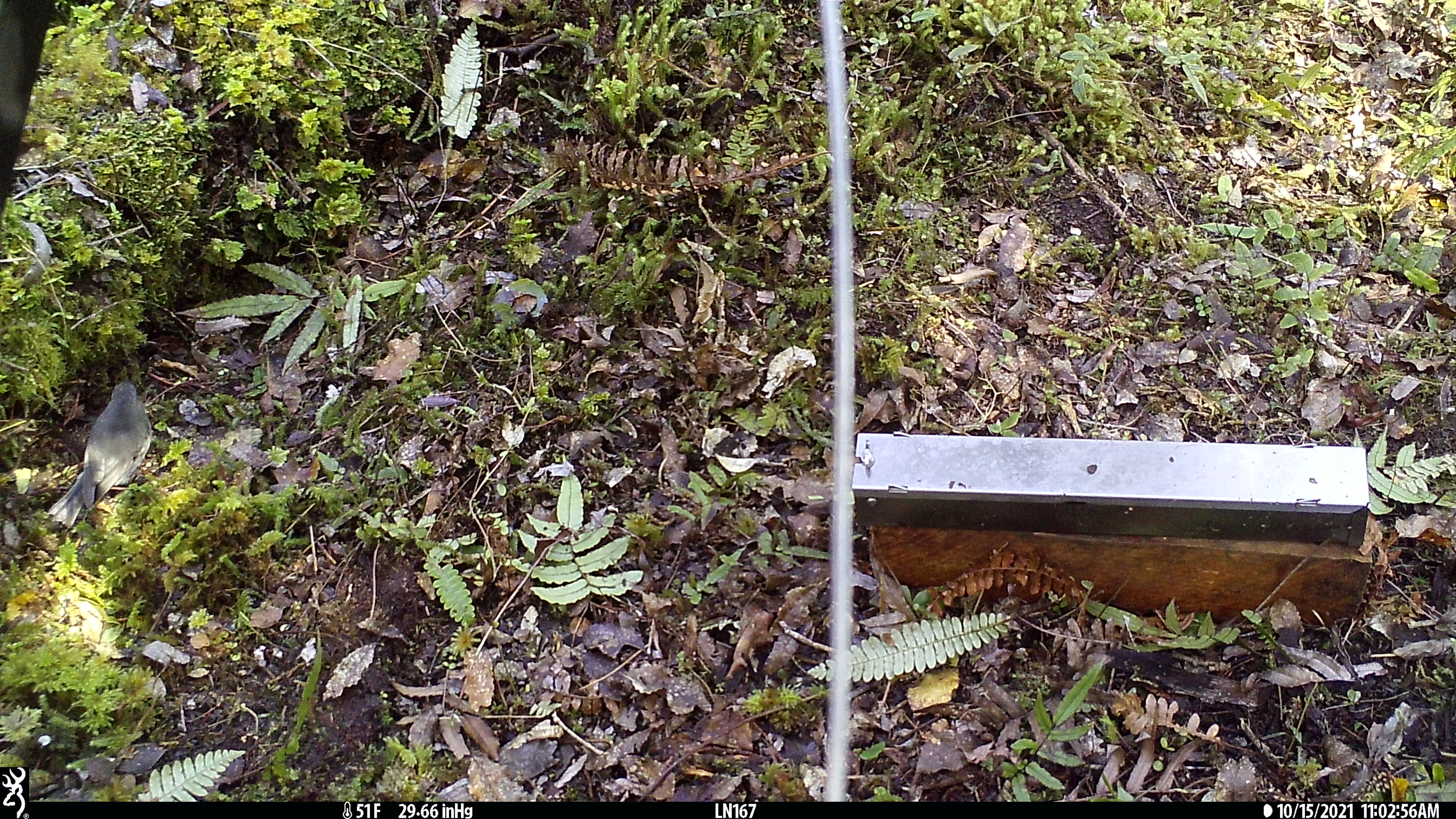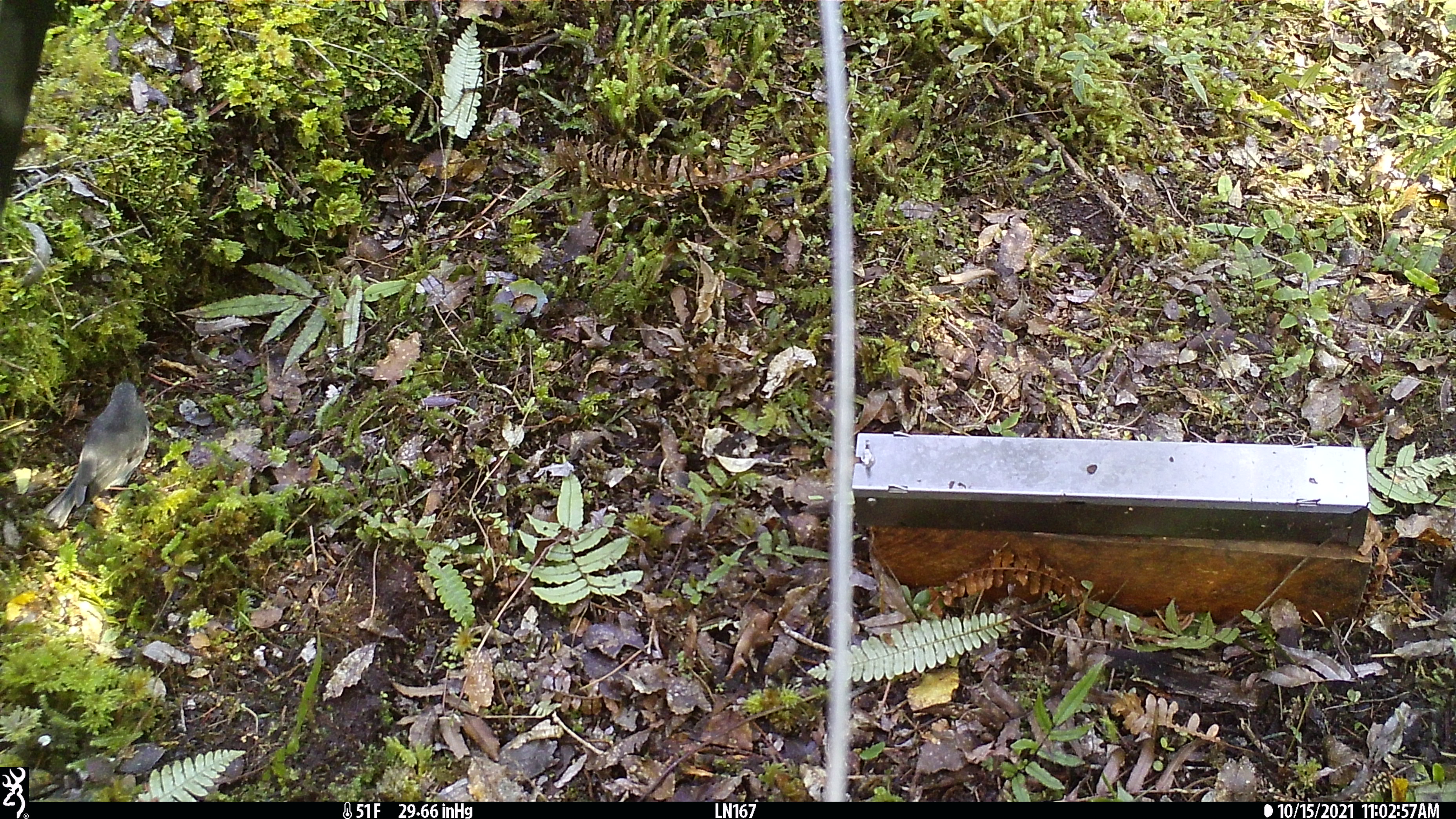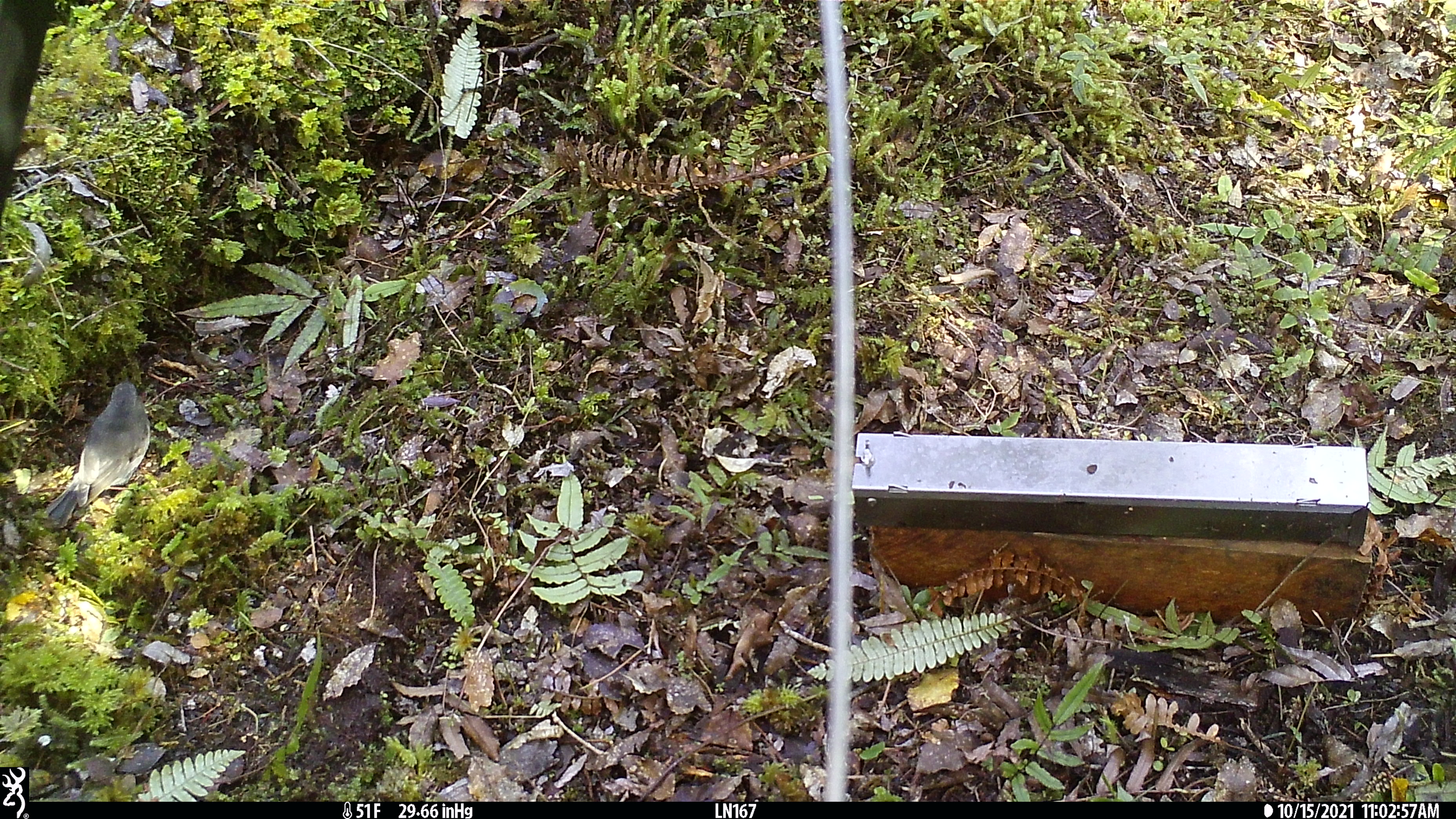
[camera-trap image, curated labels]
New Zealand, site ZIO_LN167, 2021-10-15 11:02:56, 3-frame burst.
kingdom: Animalia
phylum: Chordata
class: Aves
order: Passeriformes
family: Petroicidae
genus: Petroica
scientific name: Petroica australis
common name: new zealand robin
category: robin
Robin (new zealand robin) (Petroica australis).